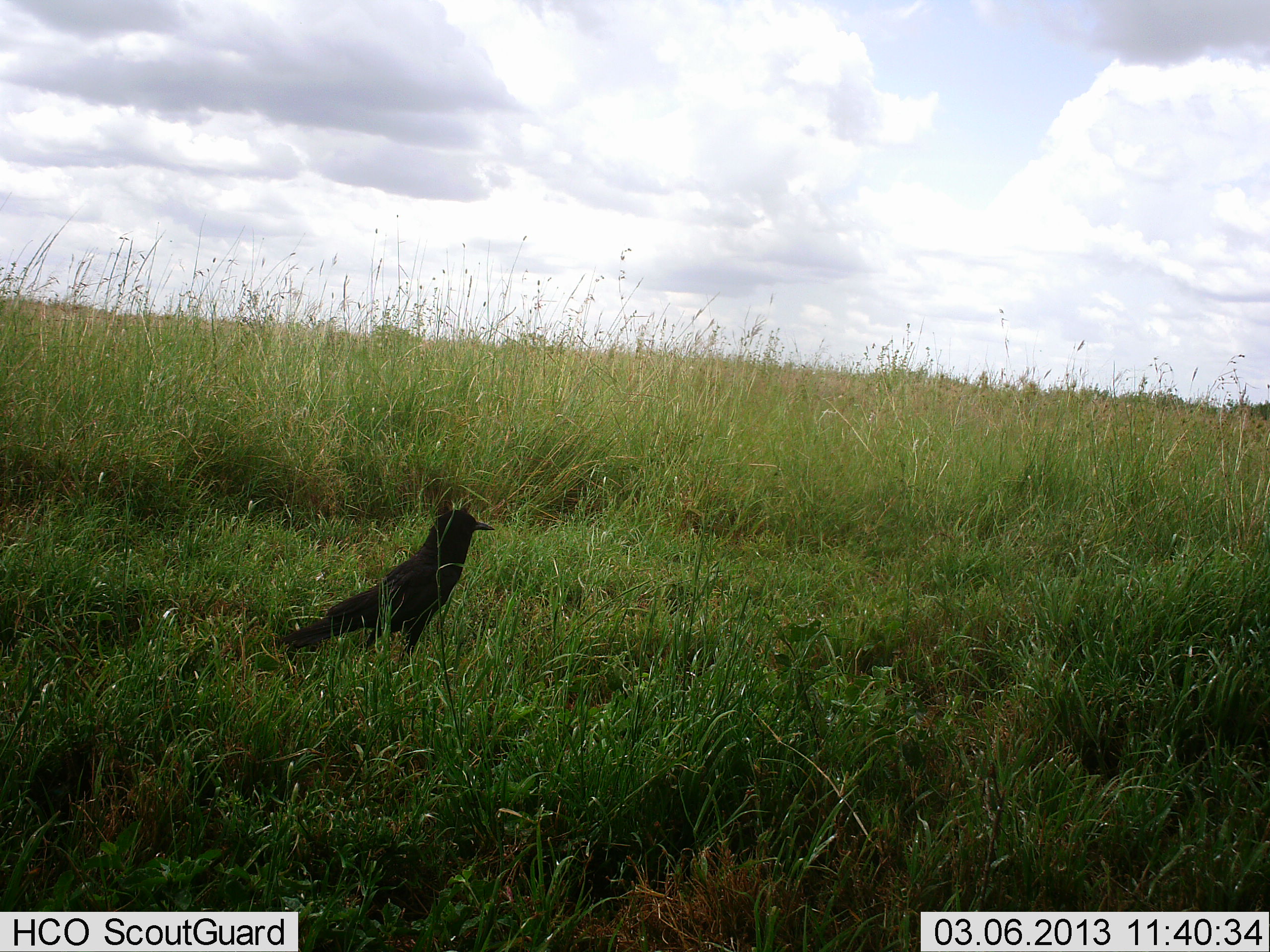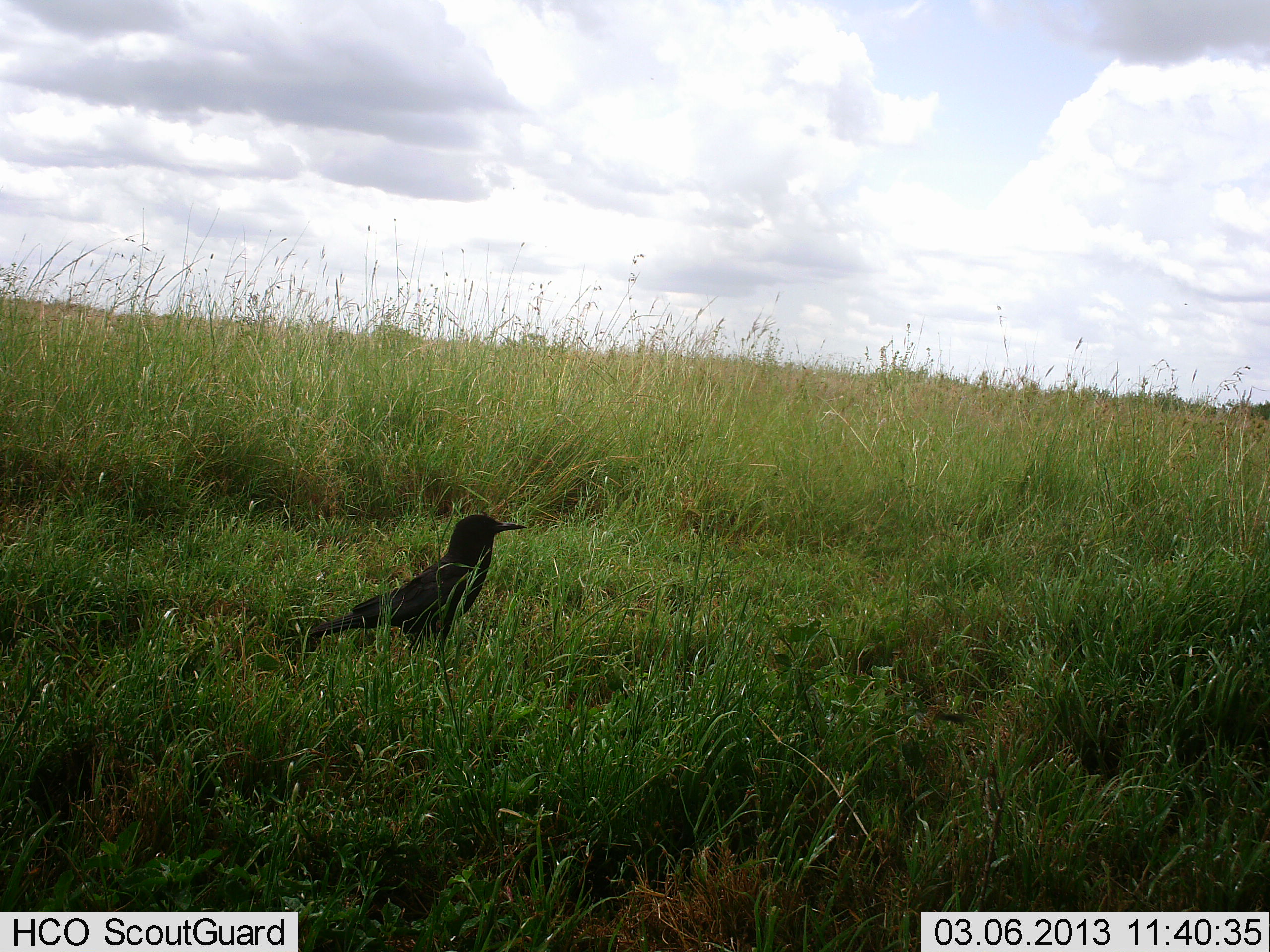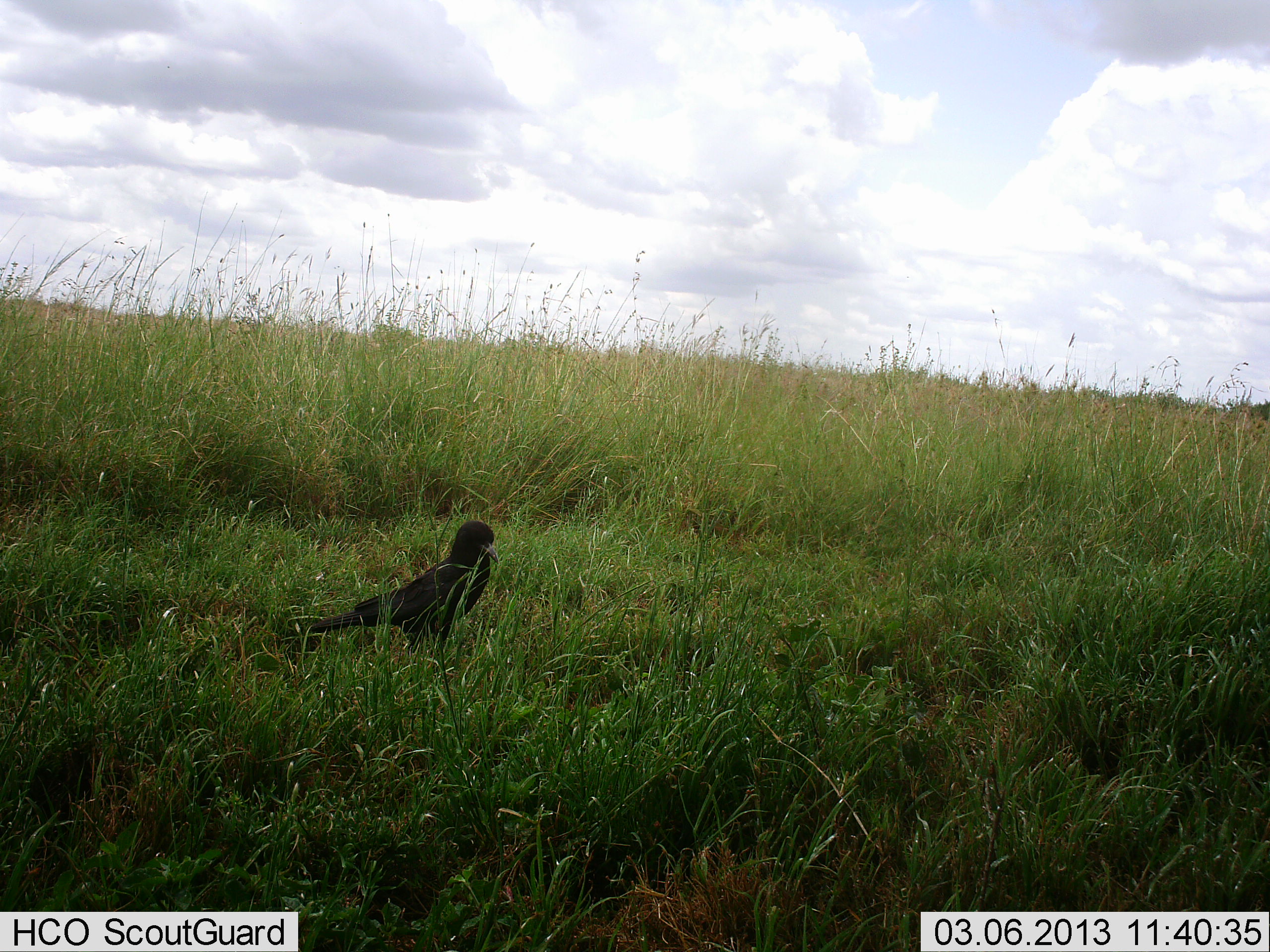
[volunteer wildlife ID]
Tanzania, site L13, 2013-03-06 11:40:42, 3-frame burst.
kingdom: Animalia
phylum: Chordata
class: Aves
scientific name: Aves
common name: bird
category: otherbird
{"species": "otherbird (bird) (Aves)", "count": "1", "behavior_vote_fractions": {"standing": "78%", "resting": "11%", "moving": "17%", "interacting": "0%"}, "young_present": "0%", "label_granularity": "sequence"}